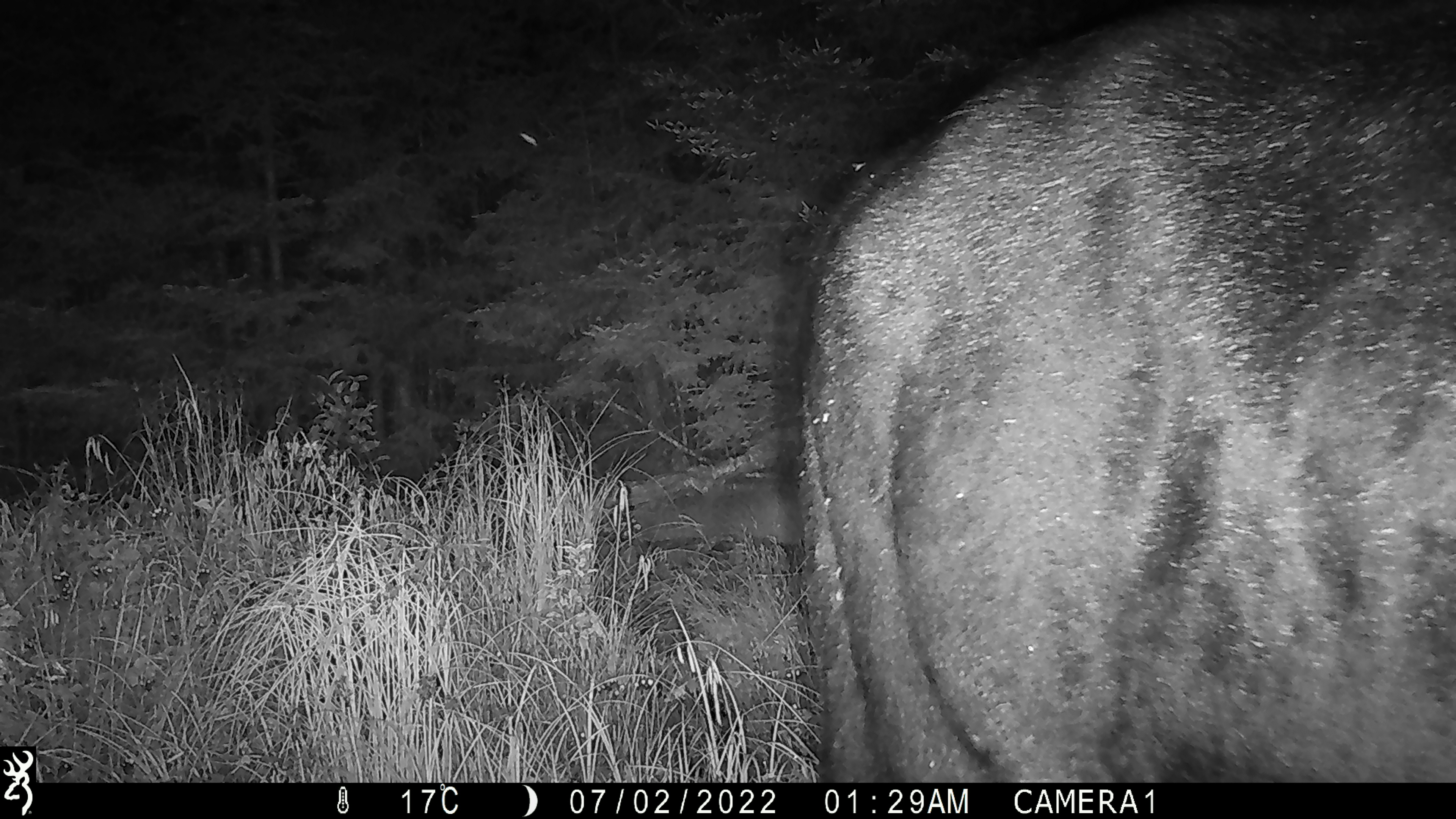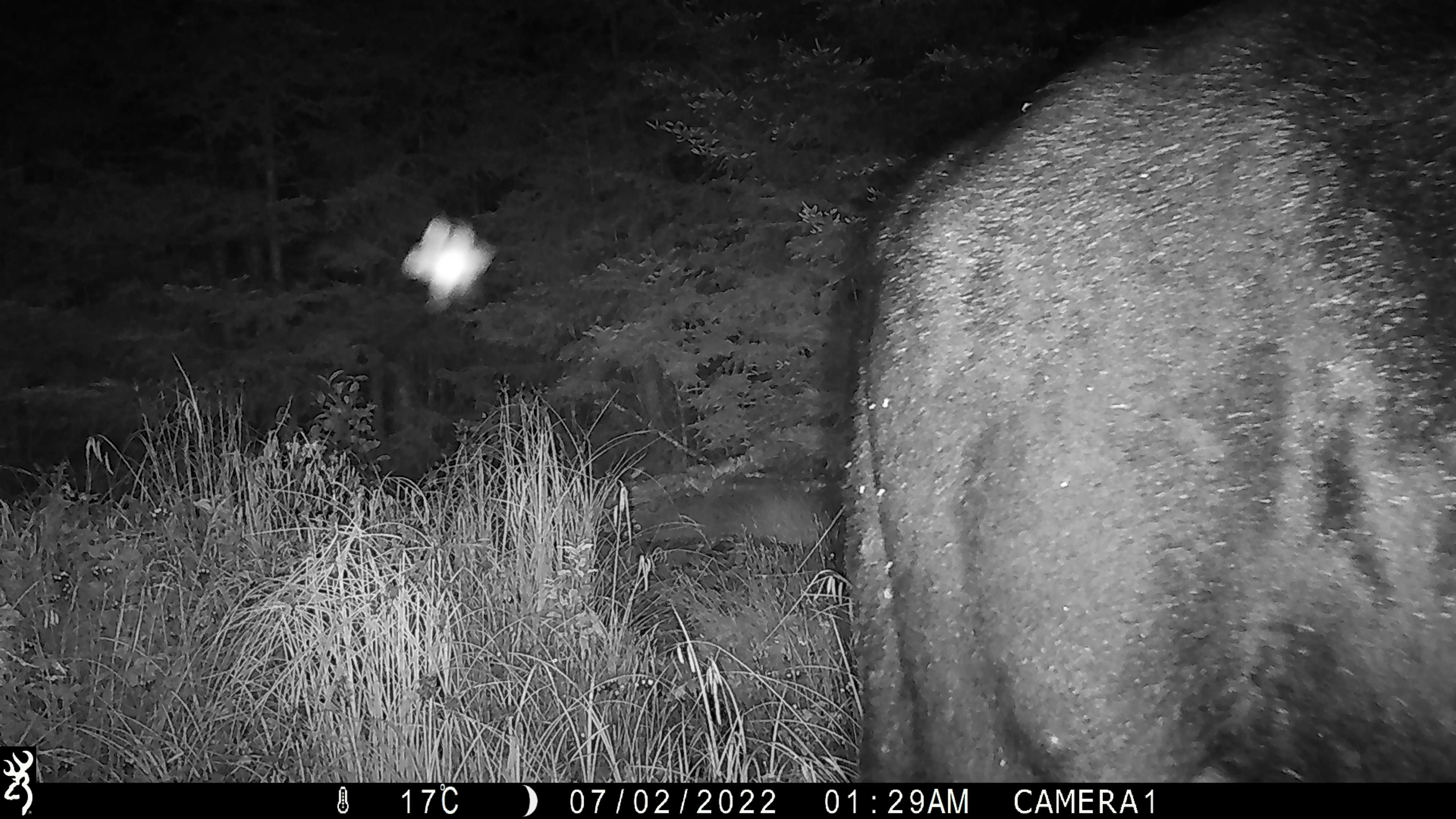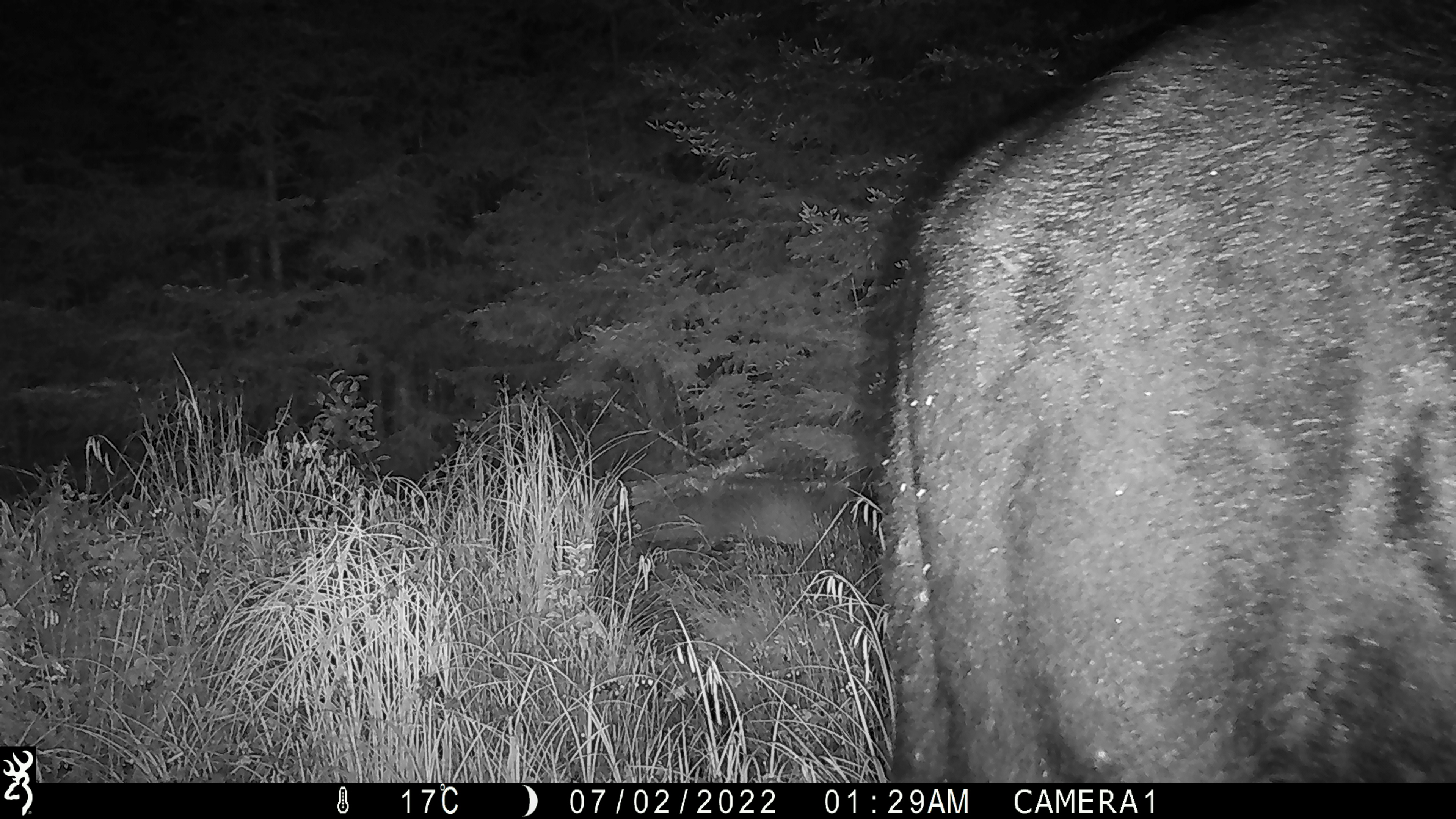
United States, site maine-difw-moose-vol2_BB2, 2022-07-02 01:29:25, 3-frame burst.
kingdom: Animalia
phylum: Chordata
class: Mammalia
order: Artiodactyla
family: Cervidae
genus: Alces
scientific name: Alces alces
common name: moose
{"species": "moose (Alces alces)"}